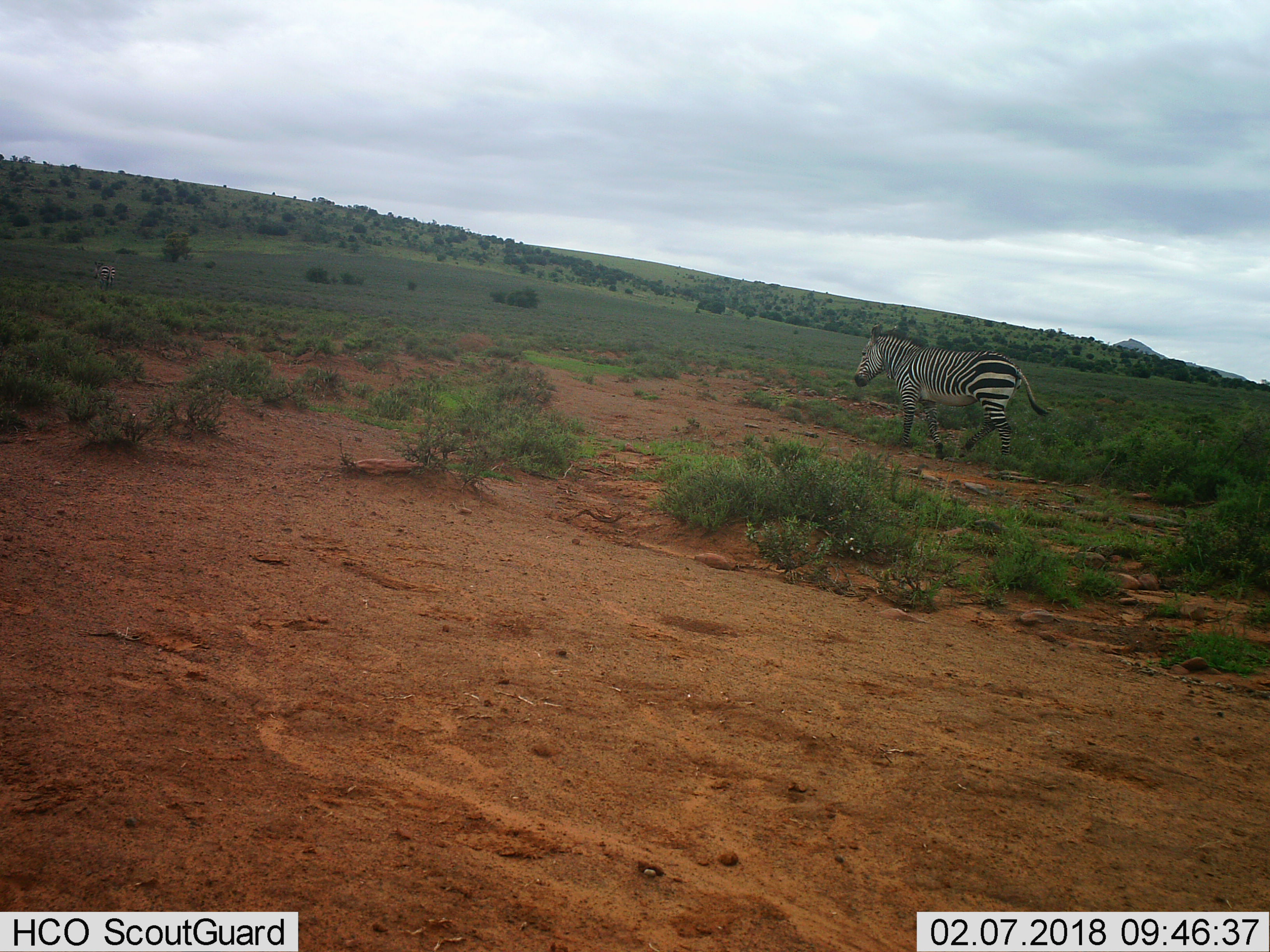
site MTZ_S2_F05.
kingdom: Animalia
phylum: Chordata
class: Mammalia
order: Perissodactyla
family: Equidae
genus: Equus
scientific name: Equus zebra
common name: mountain zebra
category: zebramountain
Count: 2.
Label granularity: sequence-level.